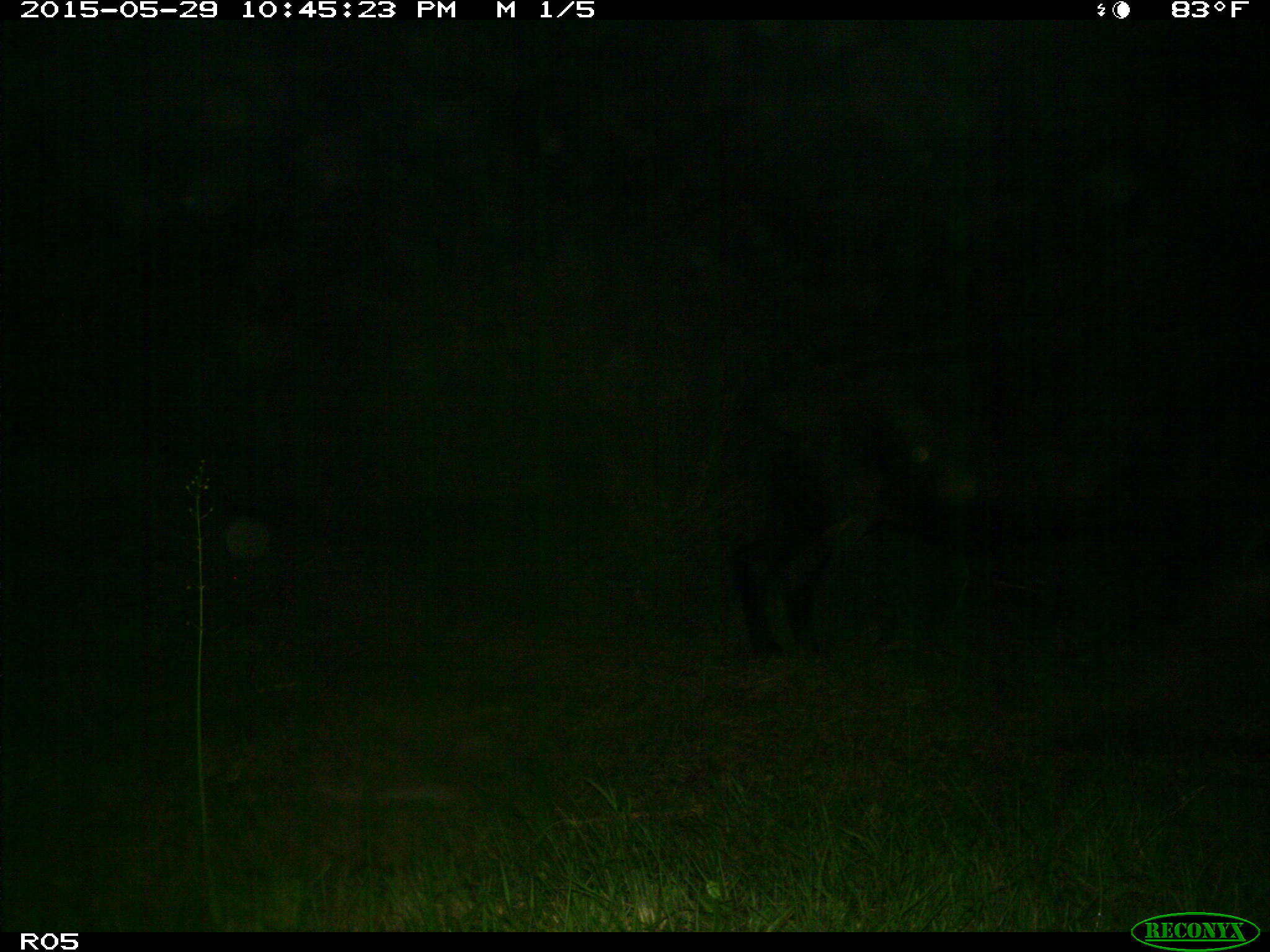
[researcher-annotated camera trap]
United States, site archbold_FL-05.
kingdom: Animalia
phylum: Chordata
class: Mammalia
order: Artiodactyla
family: Bovidae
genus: Bos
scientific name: Bos taurus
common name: domestic cow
Bos taurus (domestic cow).